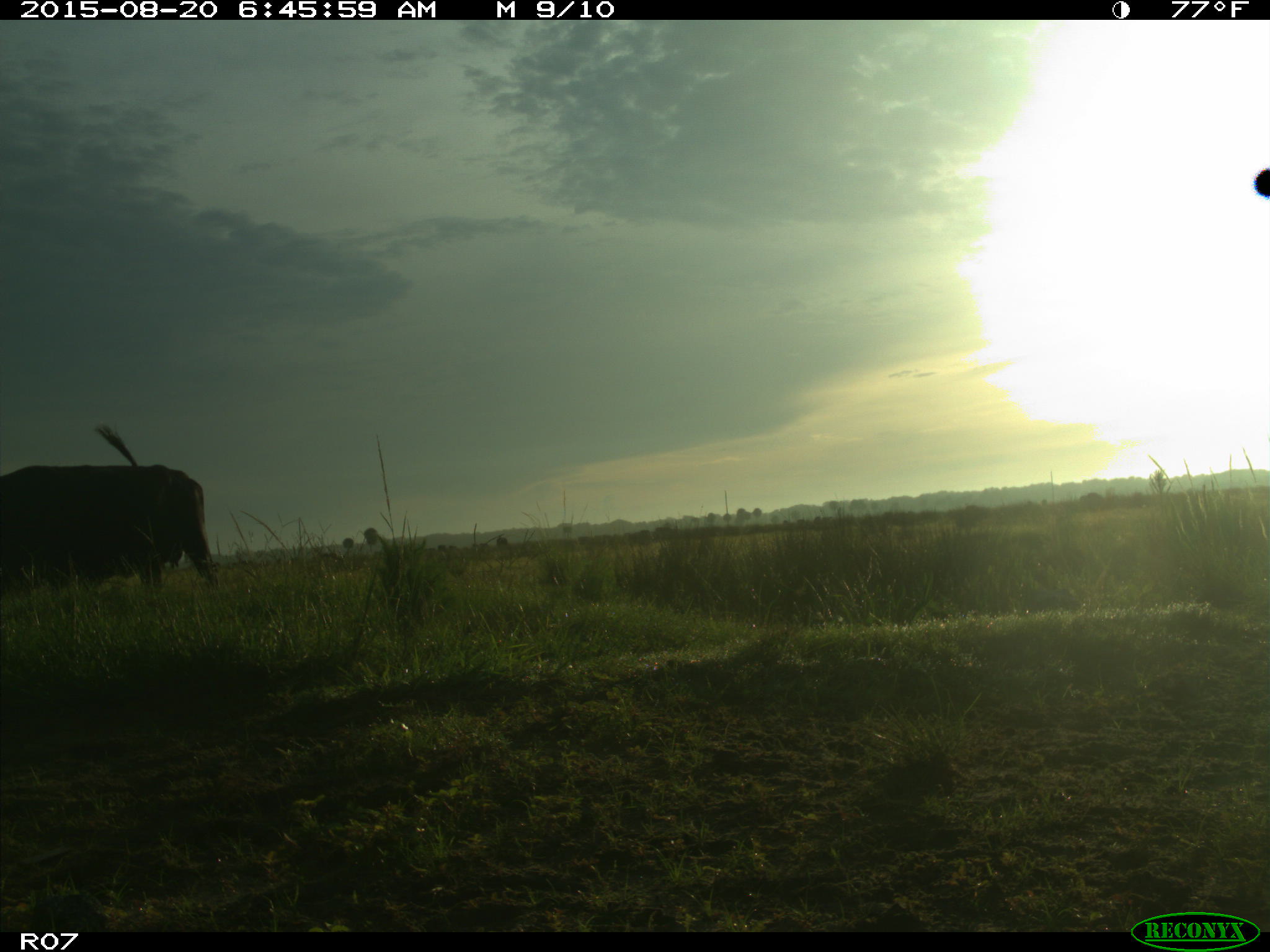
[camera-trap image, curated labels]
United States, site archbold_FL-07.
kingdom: Animalia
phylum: Chordata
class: Mammalia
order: Artiodactyla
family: Bovidae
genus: Bos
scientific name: Bos taurus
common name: domestic cow